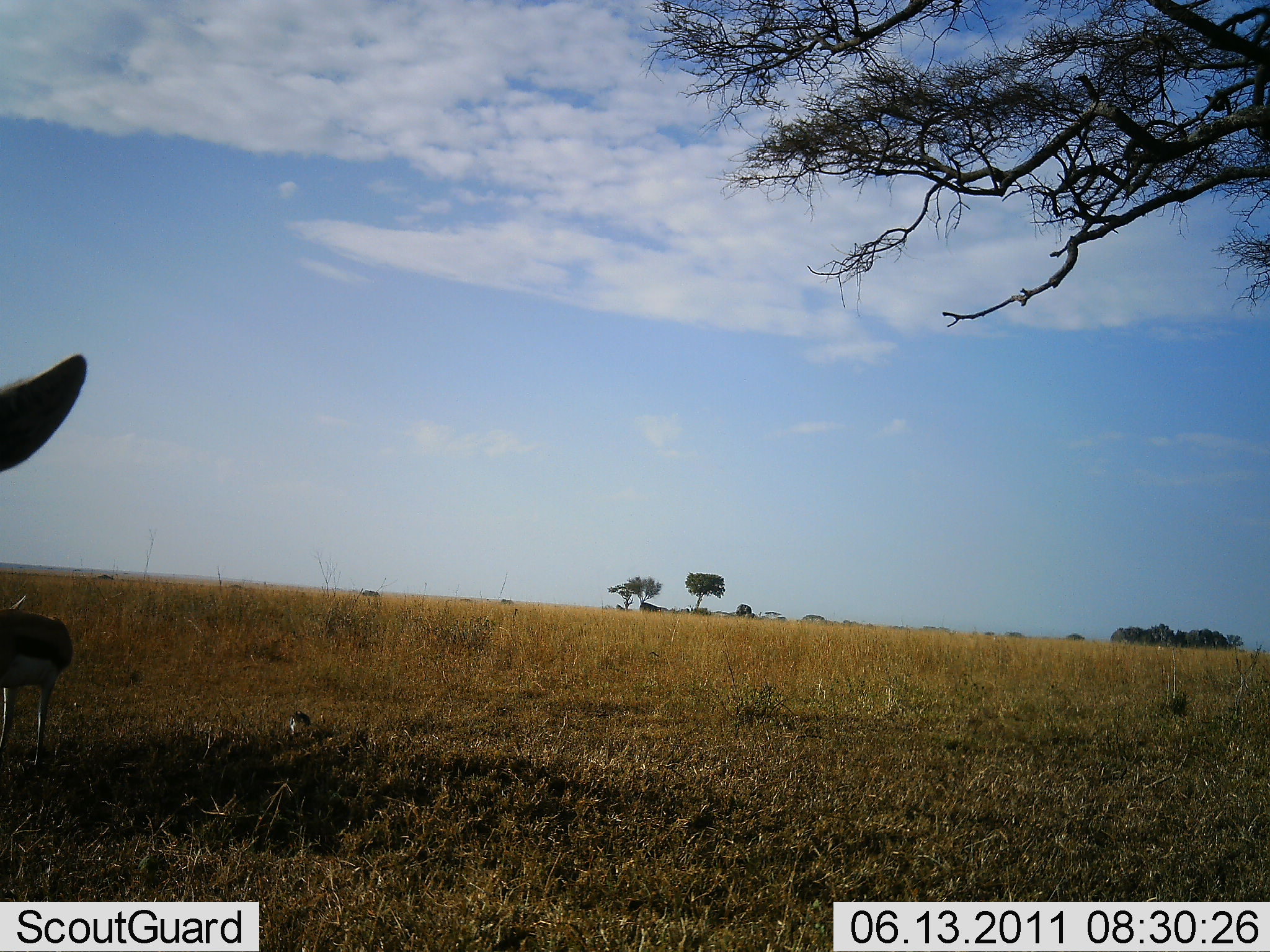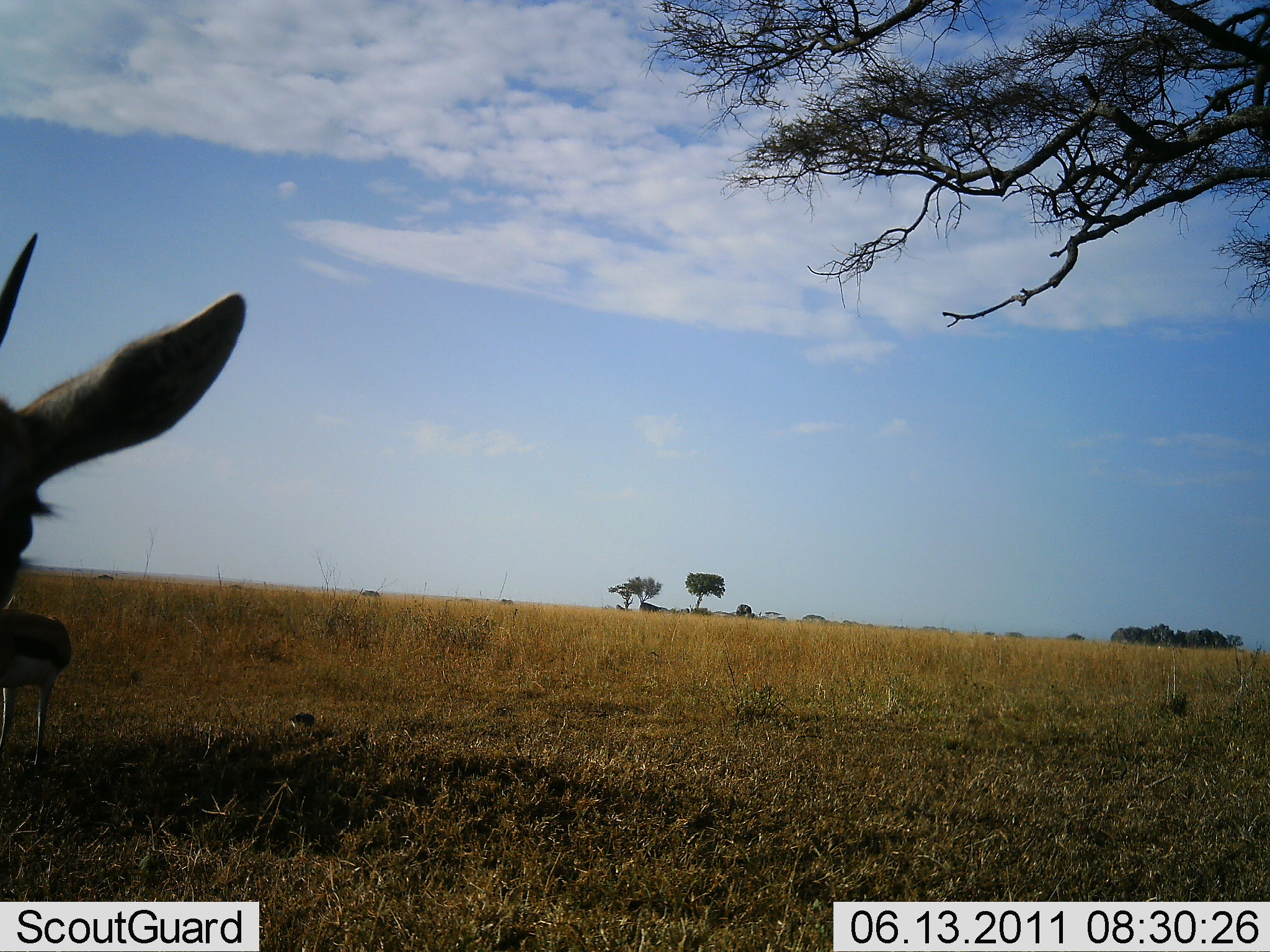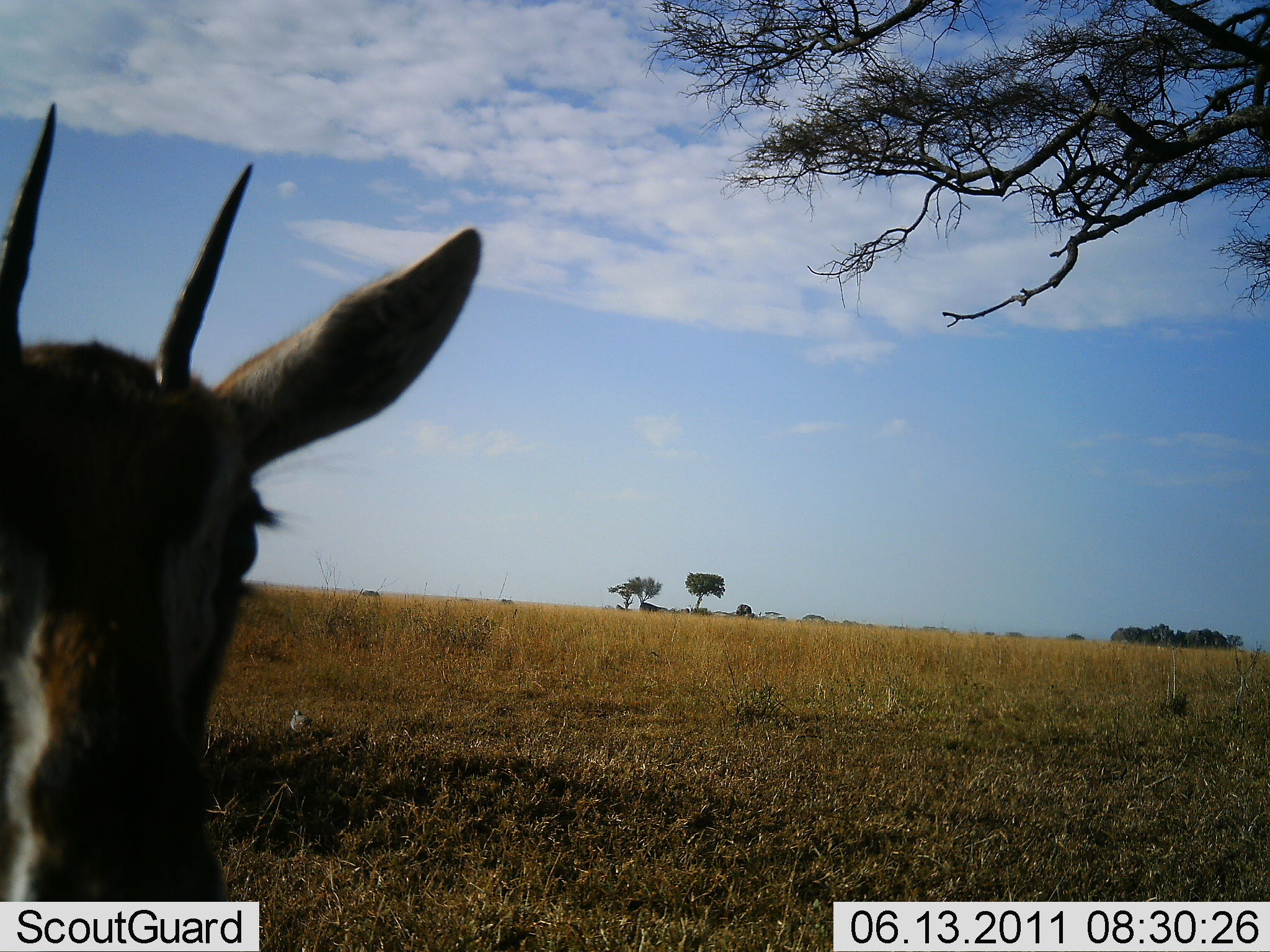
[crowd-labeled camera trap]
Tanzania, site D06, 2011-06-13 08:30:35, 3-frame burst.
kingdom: Animalia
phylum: Chordata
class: Mammalia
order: Artiodactyla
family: Bovidae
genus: Eudorcas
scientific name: Eudorcas thomsonii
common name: thomson's gazelle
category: gazellethomsons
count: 2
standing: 79%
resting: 7%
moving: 29%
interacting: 0%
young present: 7%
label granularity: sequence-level